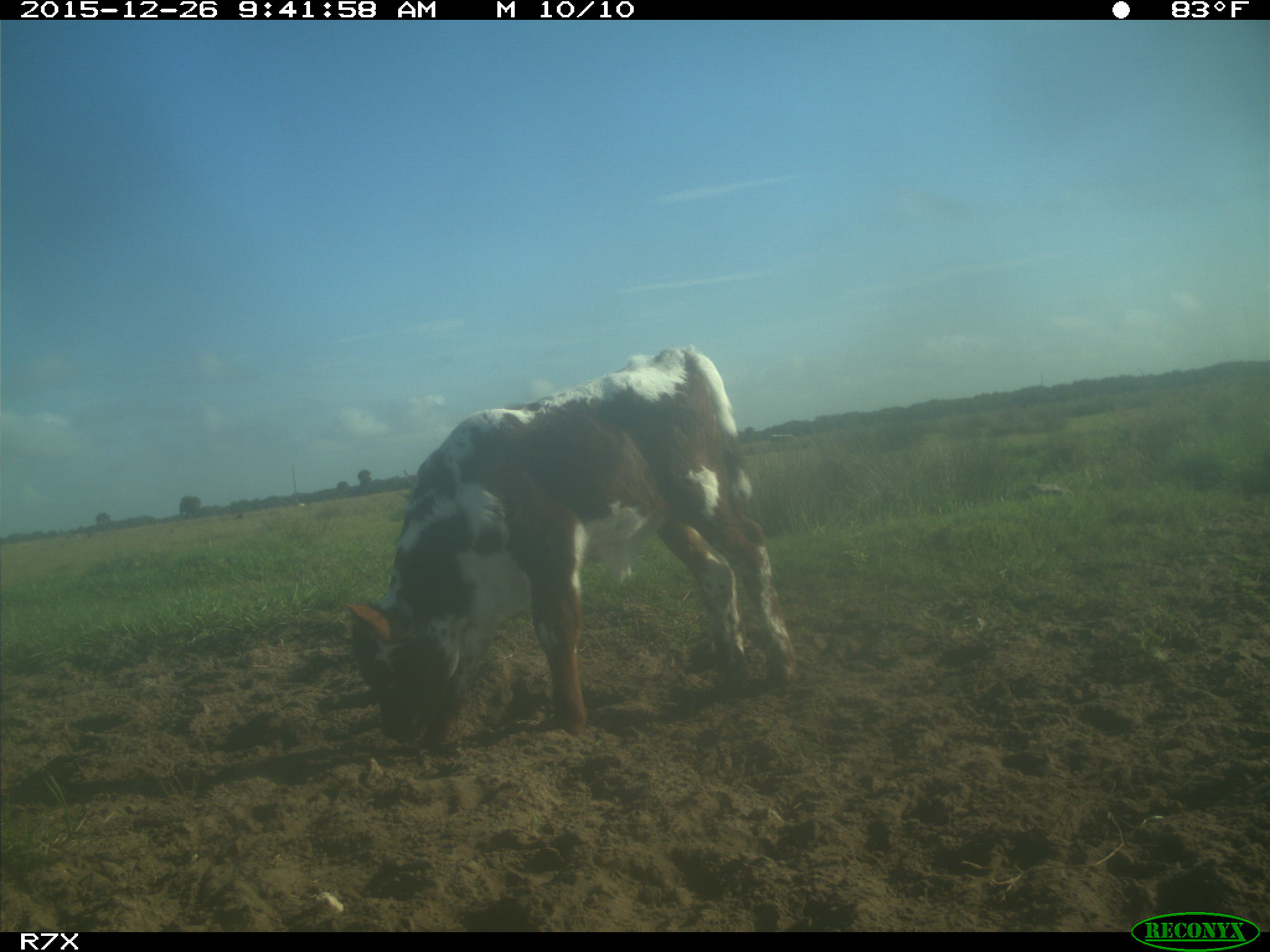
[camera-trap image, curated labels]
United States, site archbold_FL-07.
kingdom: Animalia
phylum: Chordata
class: Mammalia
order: Artiodactyla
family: Bovidae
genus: Bos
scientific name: Bos taurus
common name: domestic cow